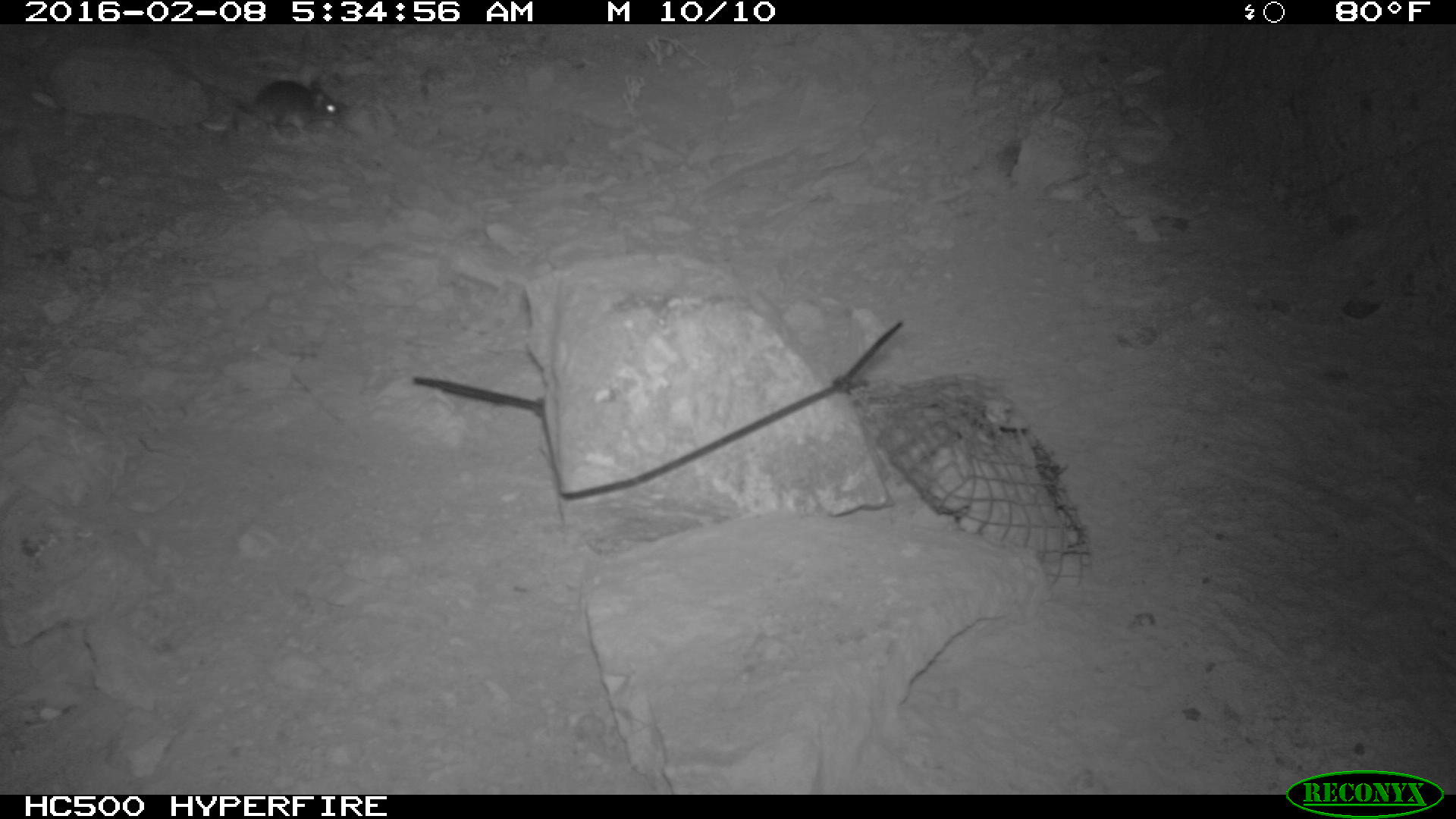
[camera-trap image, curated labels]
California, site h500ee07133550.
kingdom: Animalia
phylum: Chordata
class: Mammalia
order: Rodentia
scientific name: Rodentia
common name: rodent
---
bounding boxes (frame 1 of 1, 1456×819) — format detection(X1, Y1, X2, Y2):
rodent: detection(217, 80, 343, 140)